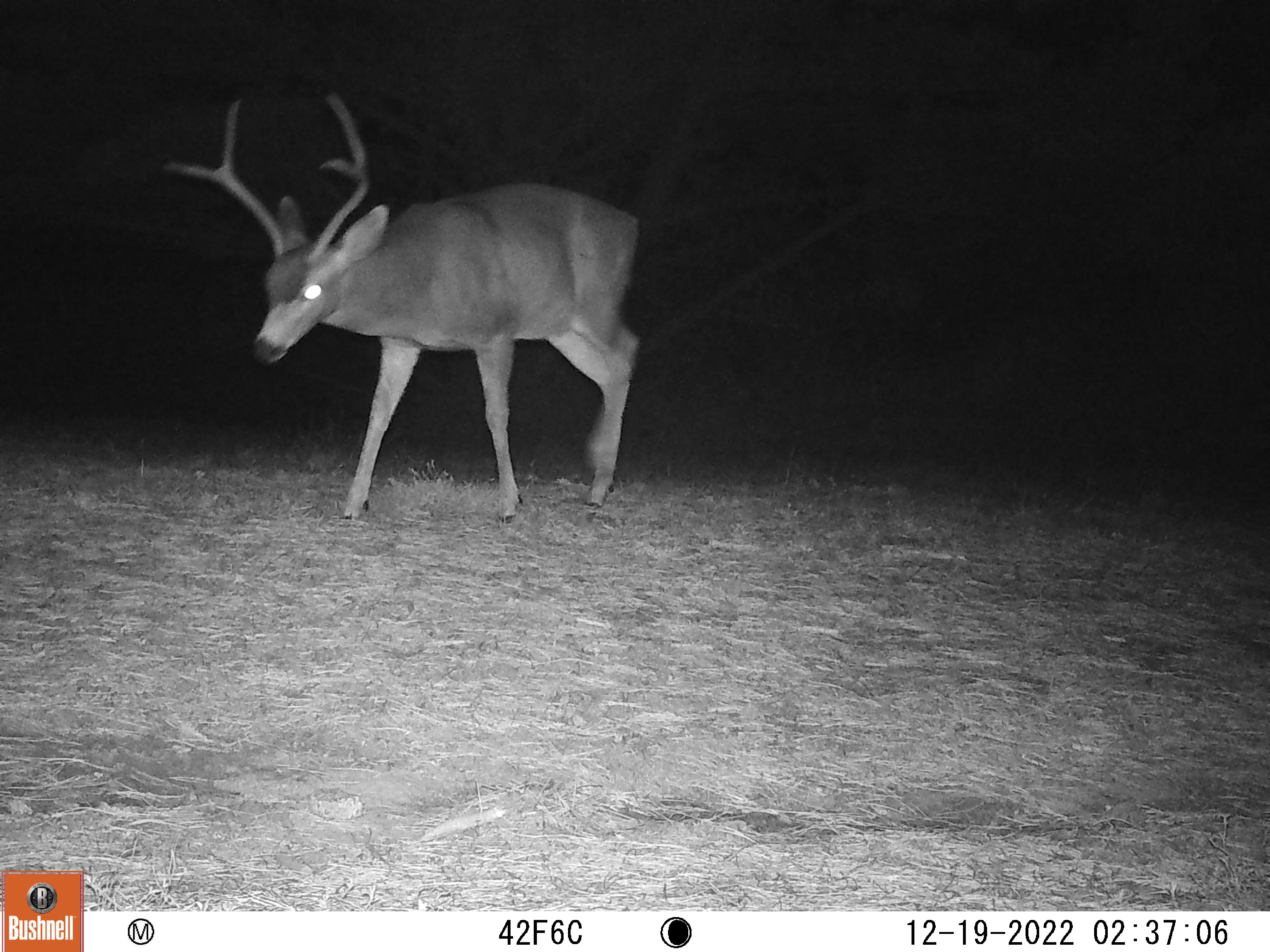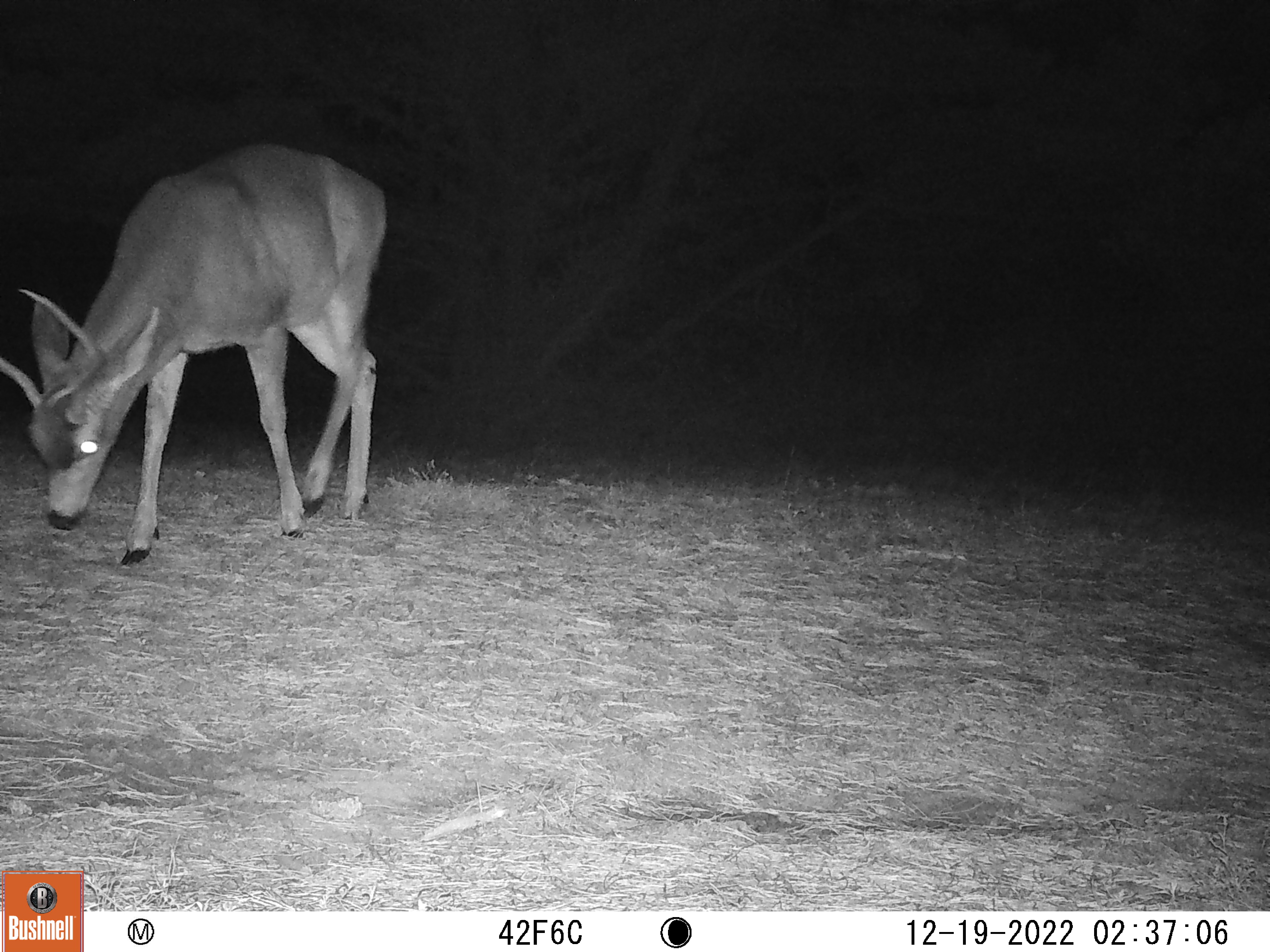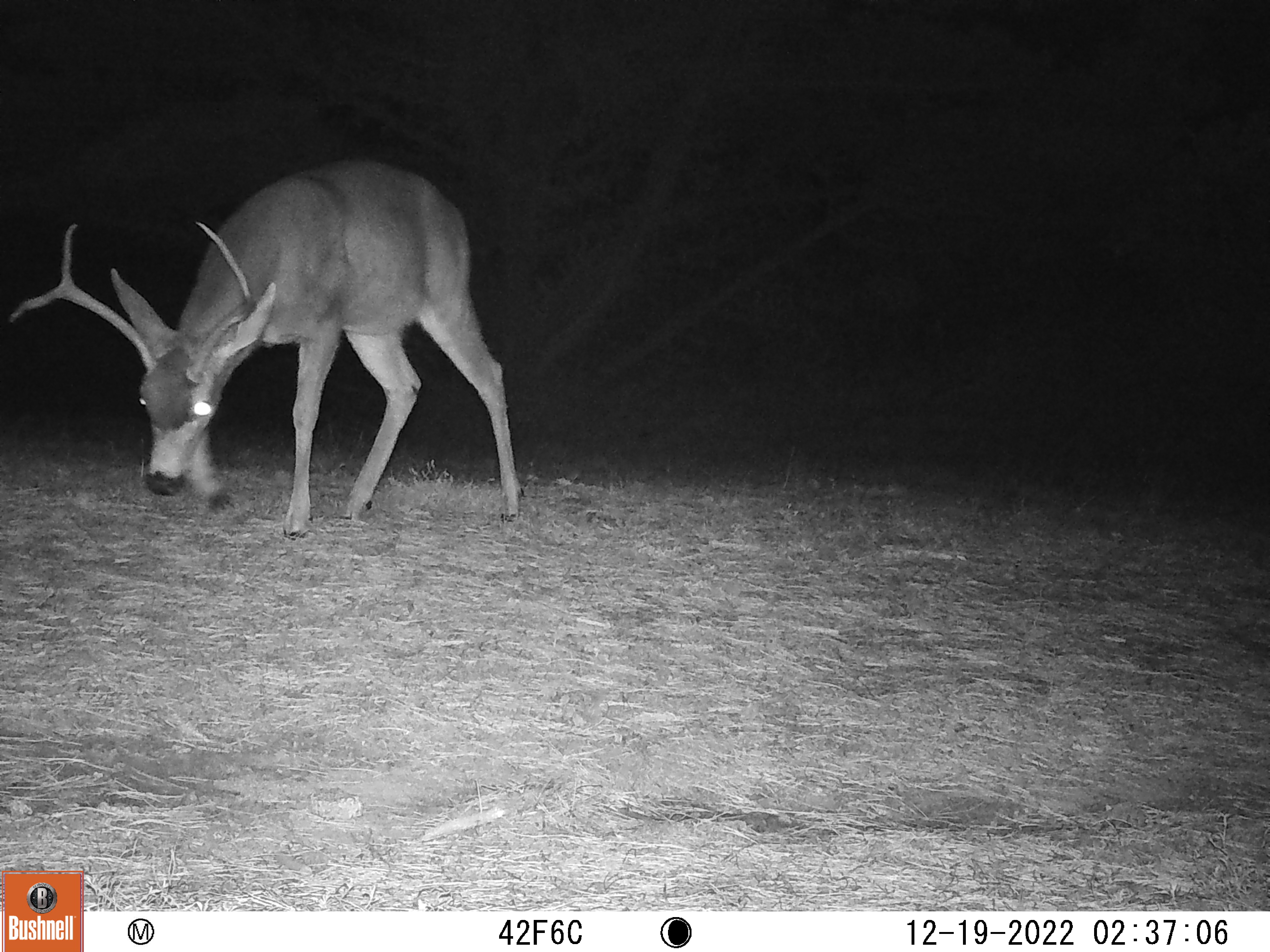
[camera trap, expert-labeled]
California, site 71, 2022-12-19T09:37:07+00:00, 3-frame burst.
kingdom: Animalia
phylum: Chordata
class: Mammalia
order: Artiodactyla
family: Cervidae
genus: Odocoileus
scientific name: Odocoileus hemionus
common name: mule deer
Mule deer (Odocoileus hemionus).